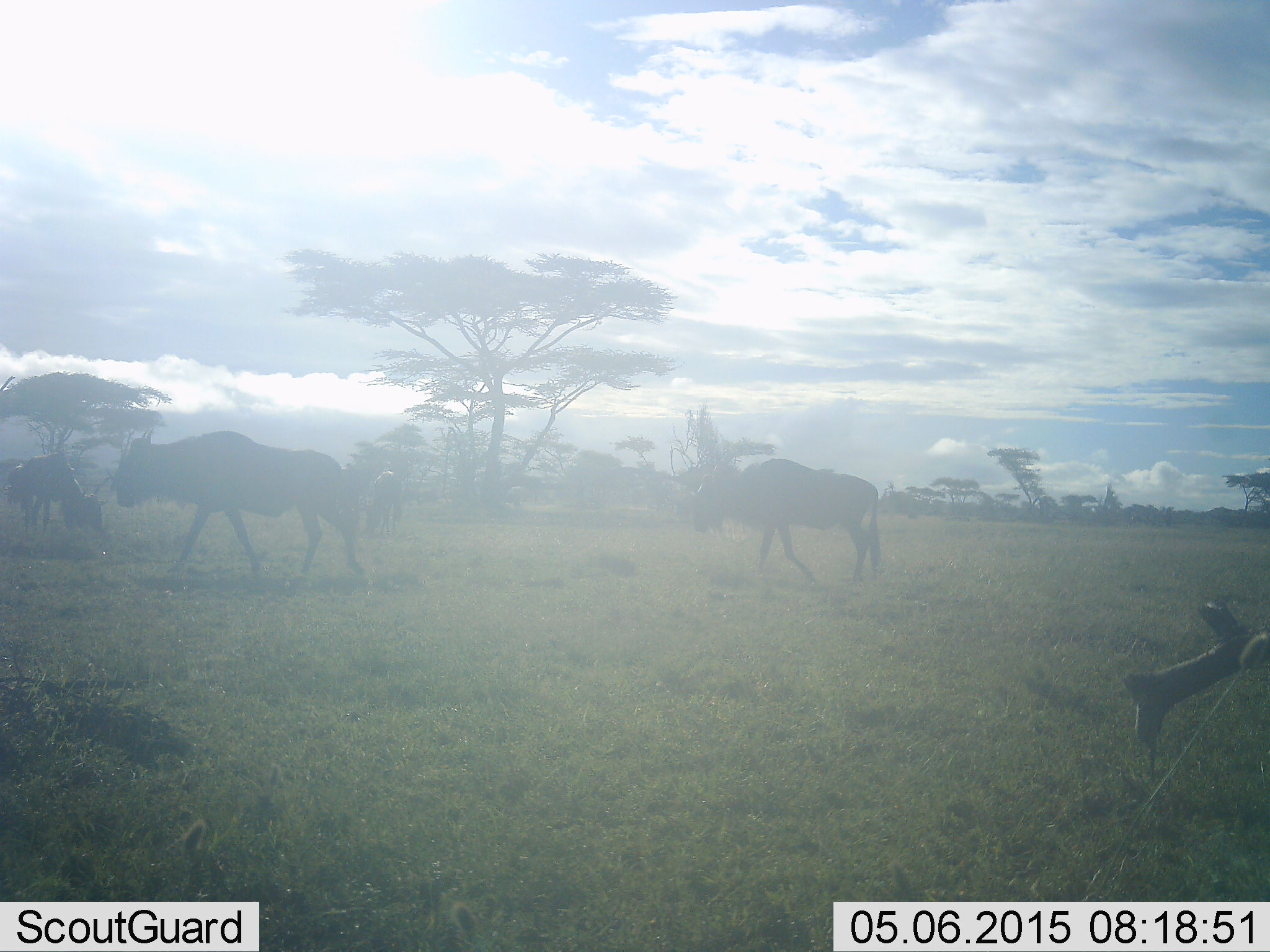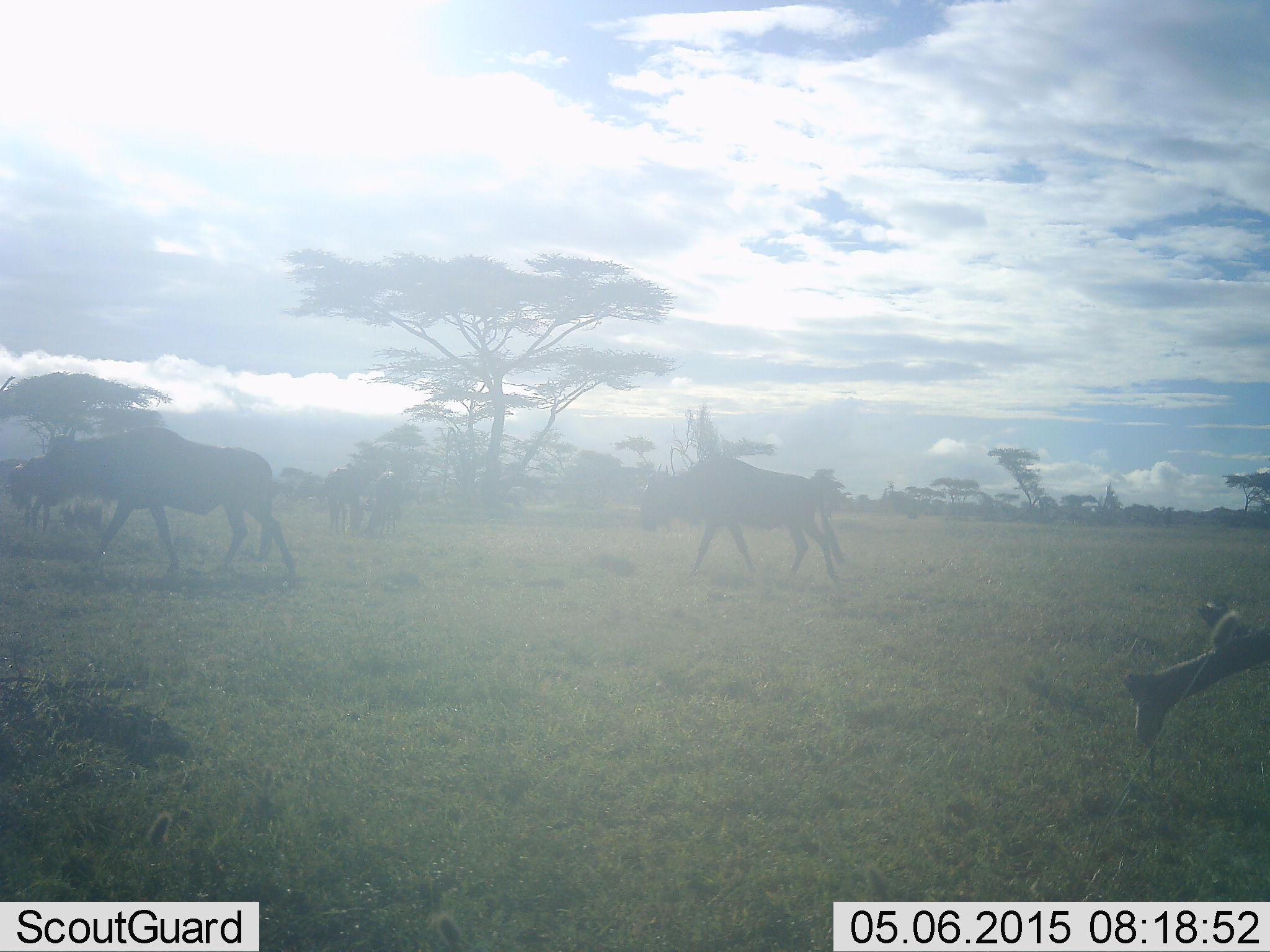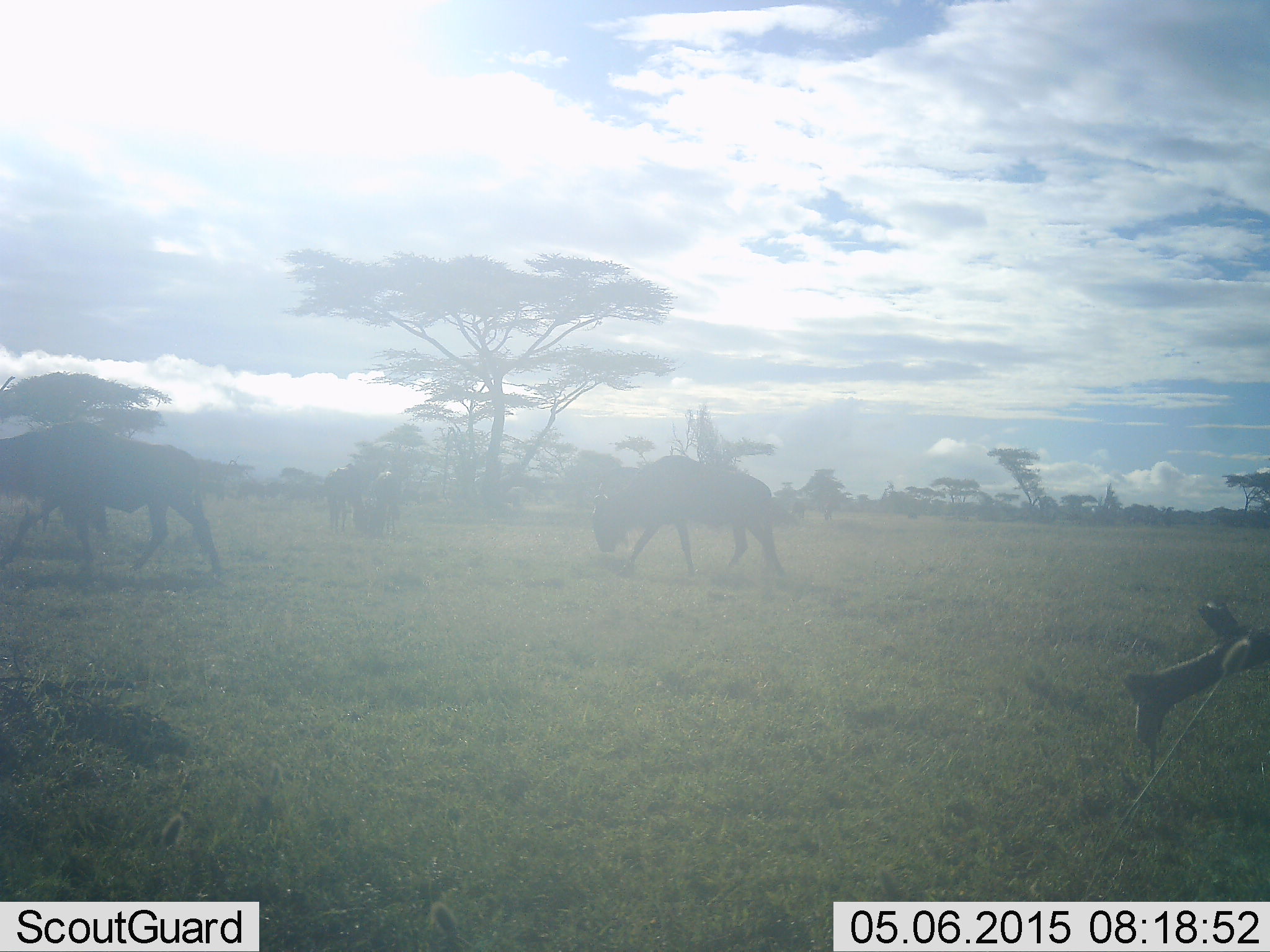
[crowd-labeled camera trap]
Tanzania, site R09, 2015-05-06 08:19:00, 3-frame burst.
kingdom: Animalia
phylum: Chordata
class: Mammalia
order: Artiodactyla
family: Bovidae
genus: Connochaetes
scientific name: Connochaetes taurinus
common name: blue wildebeest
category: wildebeest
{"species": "wildebeest (blue wildebeest) (Connochaetes taurinus)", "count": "2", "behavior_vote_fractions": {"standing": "10%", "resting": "0%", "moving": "100%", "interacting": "0%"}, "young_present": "10%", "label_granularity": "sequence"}